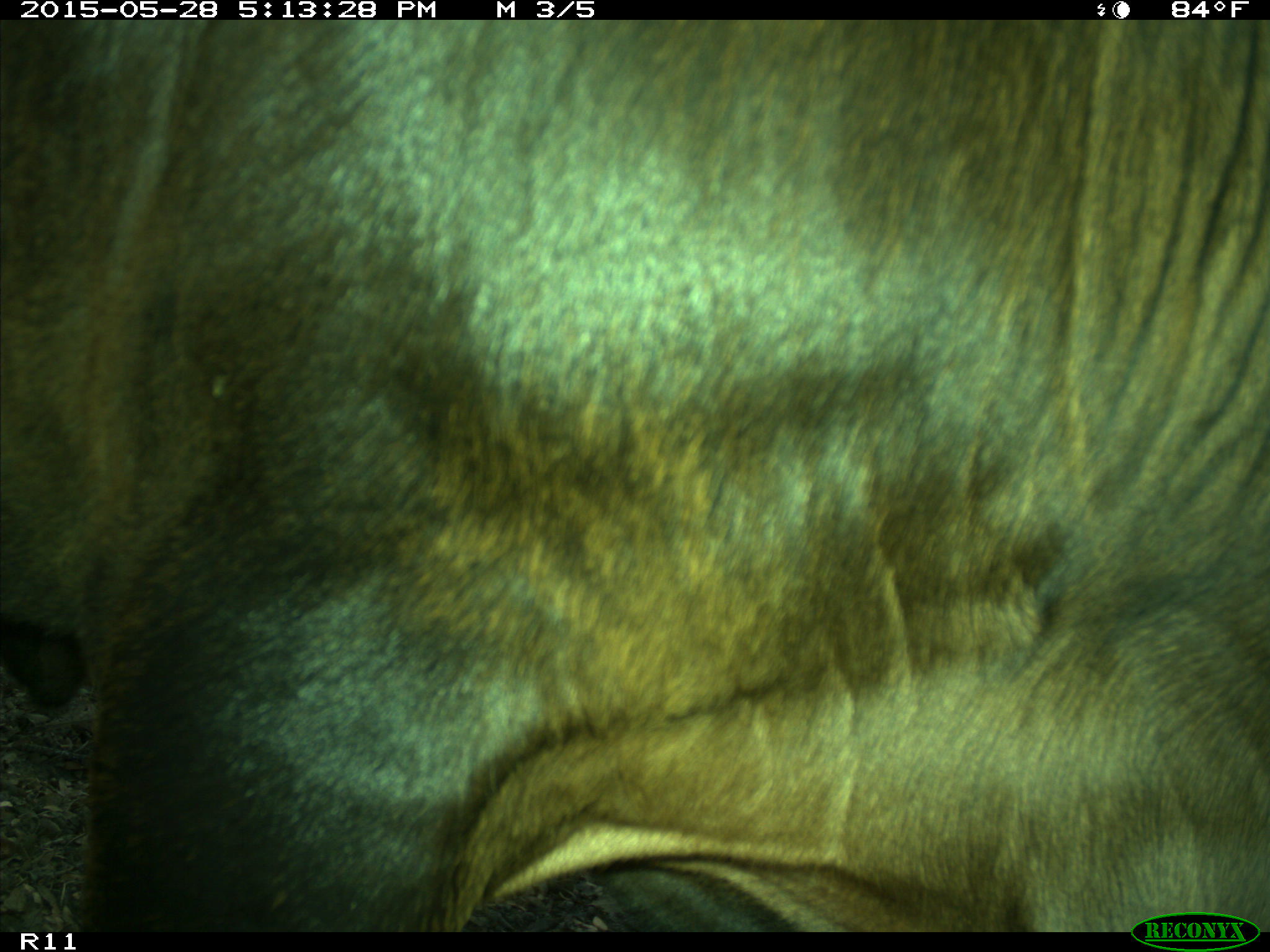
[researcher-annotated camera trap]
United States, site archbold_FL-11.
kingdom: Animalia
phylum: Chordata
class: Mammalia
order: Artiodactyla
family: Bovidae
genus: Bos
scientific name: Bos taurus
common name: domestic cow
Bos taurus (domestic cow).